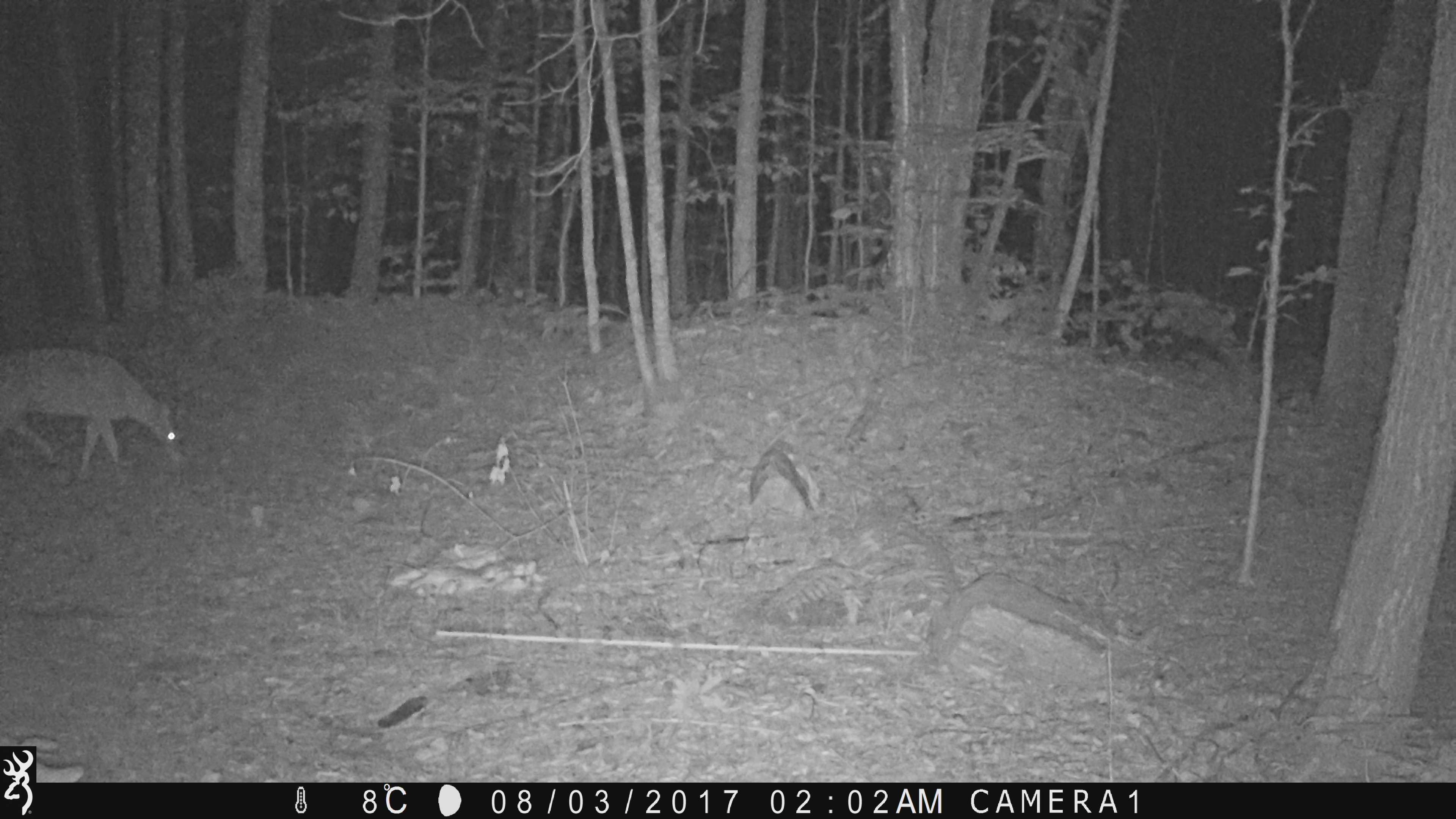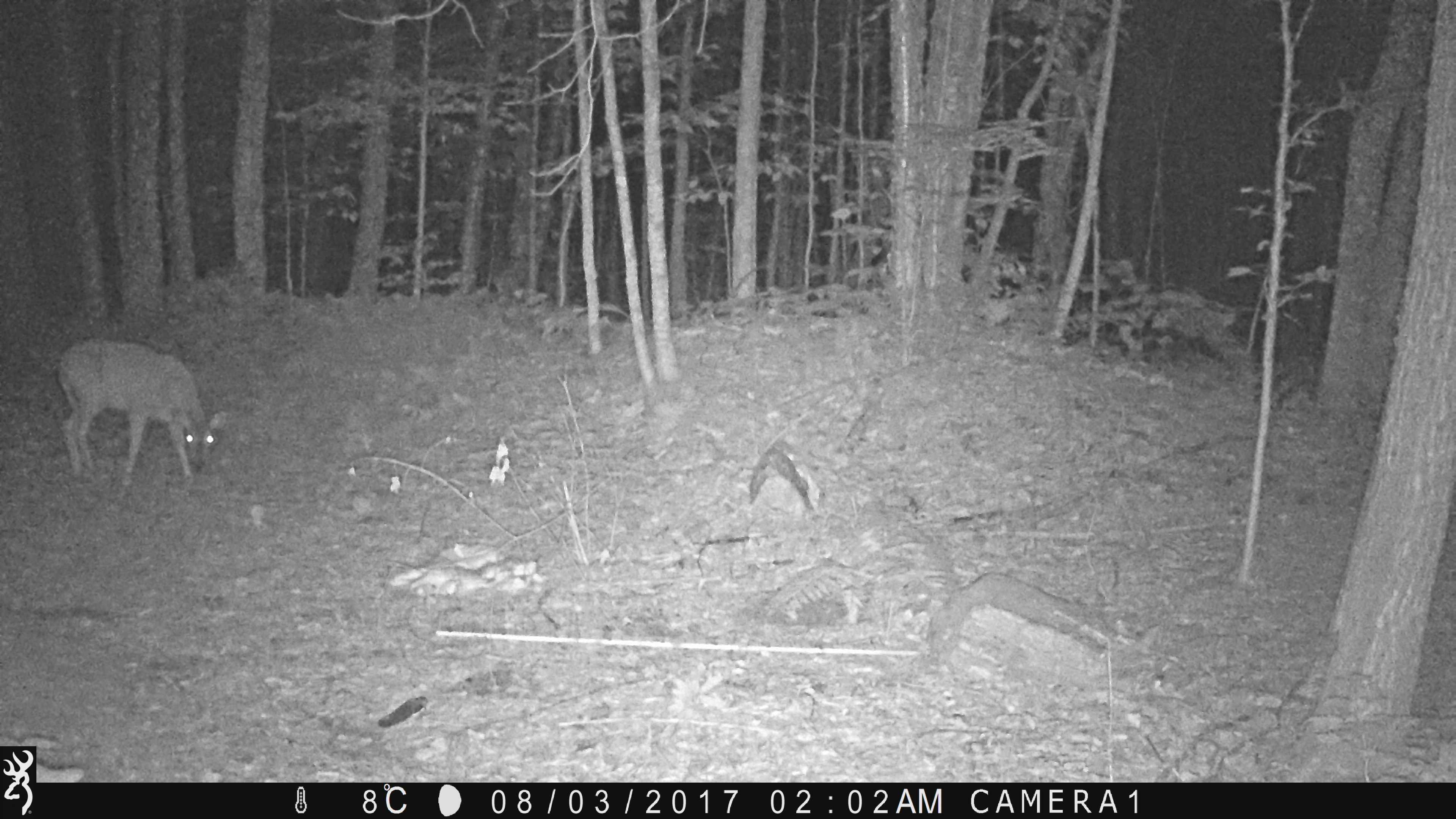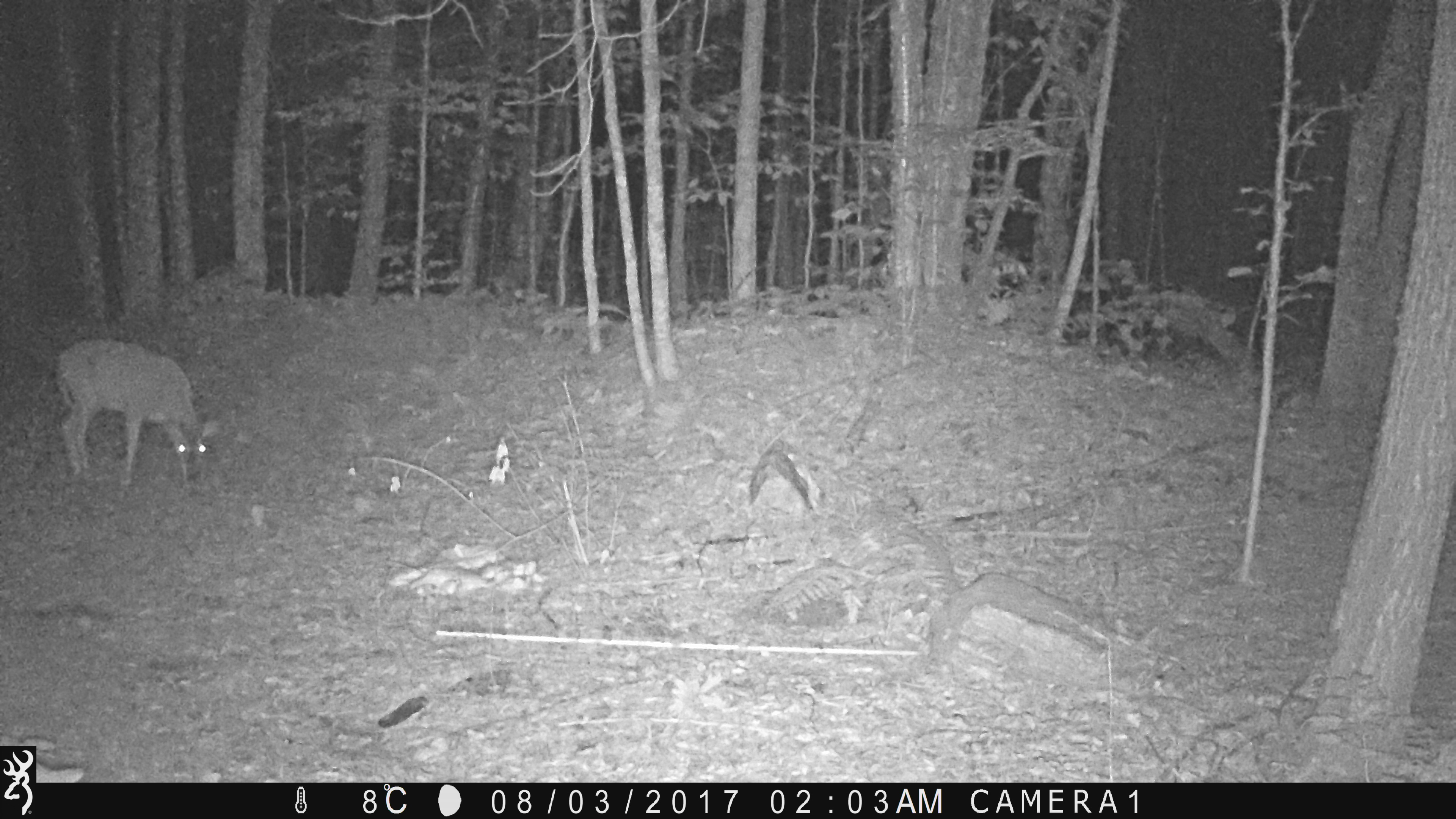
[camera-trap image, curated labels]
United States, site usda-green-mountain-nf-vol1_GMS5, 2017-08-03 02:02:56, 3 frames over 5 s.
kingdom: Animalia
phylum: Chordata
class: Mammalia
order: Artiodactyla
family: Cervidae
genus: Odocoileus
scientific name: Odocoileus virginianus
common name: white-tailed deer